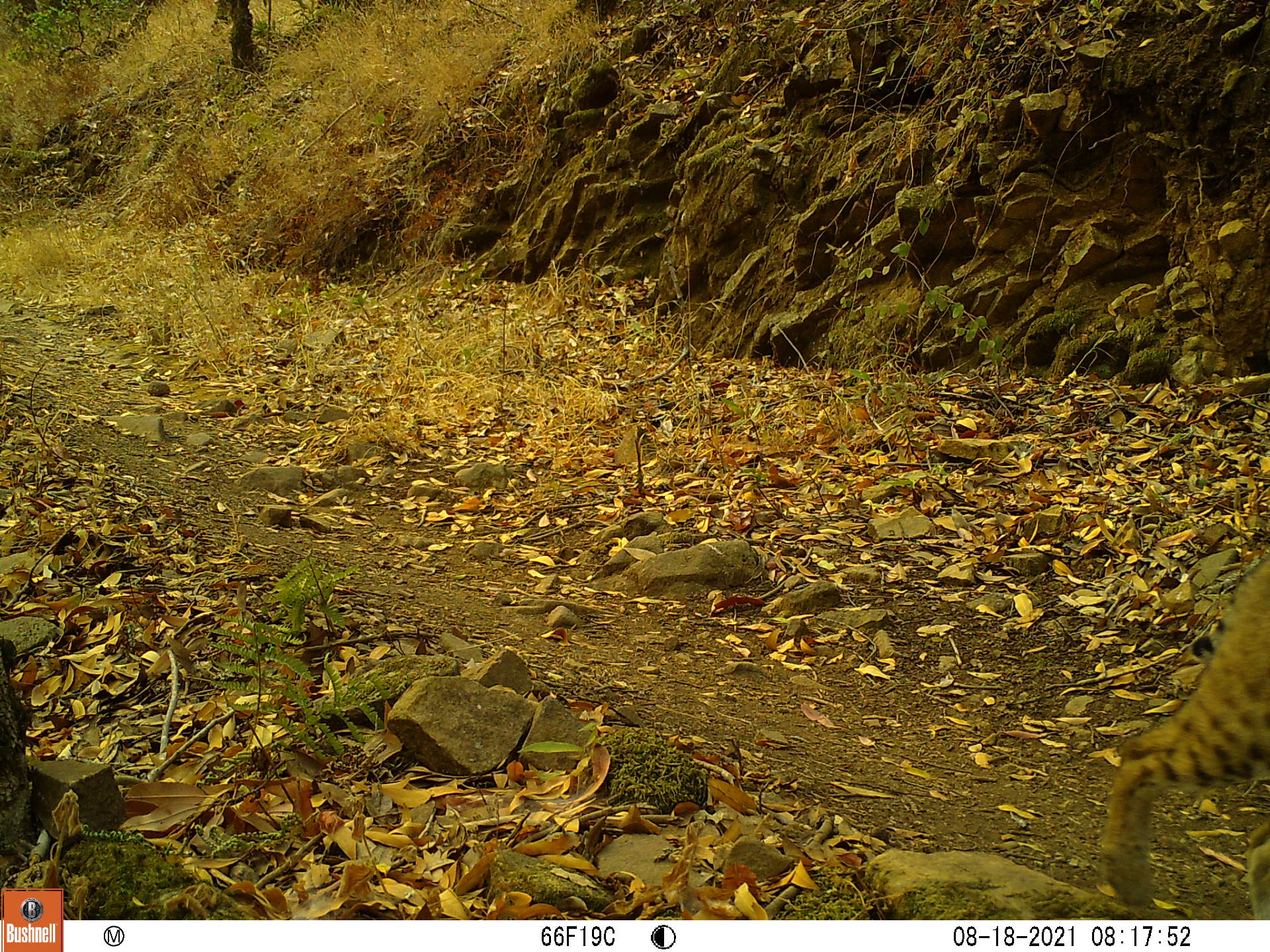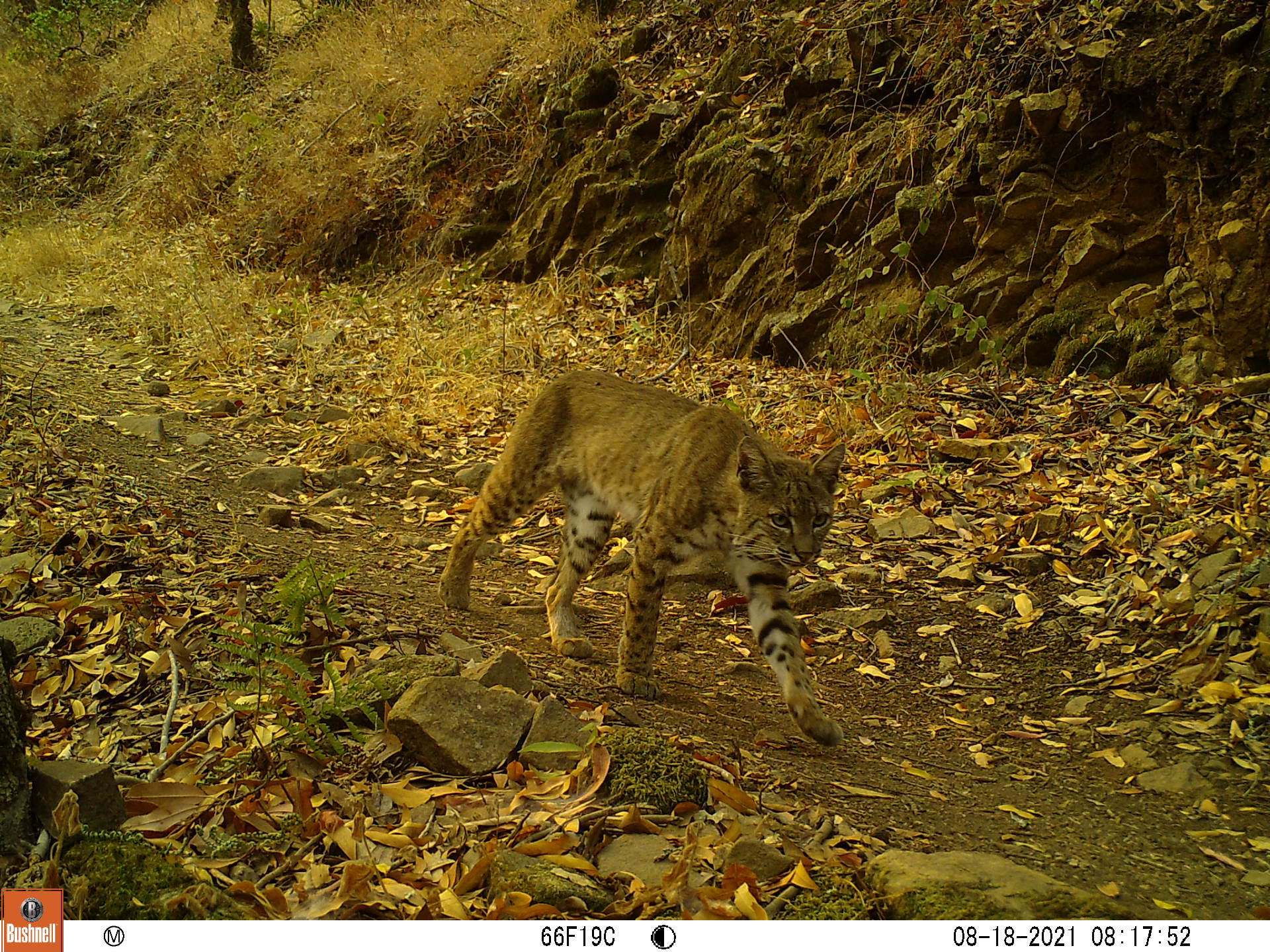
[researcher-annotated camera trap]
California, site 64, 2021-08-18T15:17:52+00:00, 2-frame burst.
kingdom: Animalia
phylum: Chordata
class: Mammalia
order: Carnivora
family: Felidae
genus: Lynx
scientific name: Lynx rufus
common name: bobcat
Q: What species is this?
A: Bobcat (Lynx rufus).